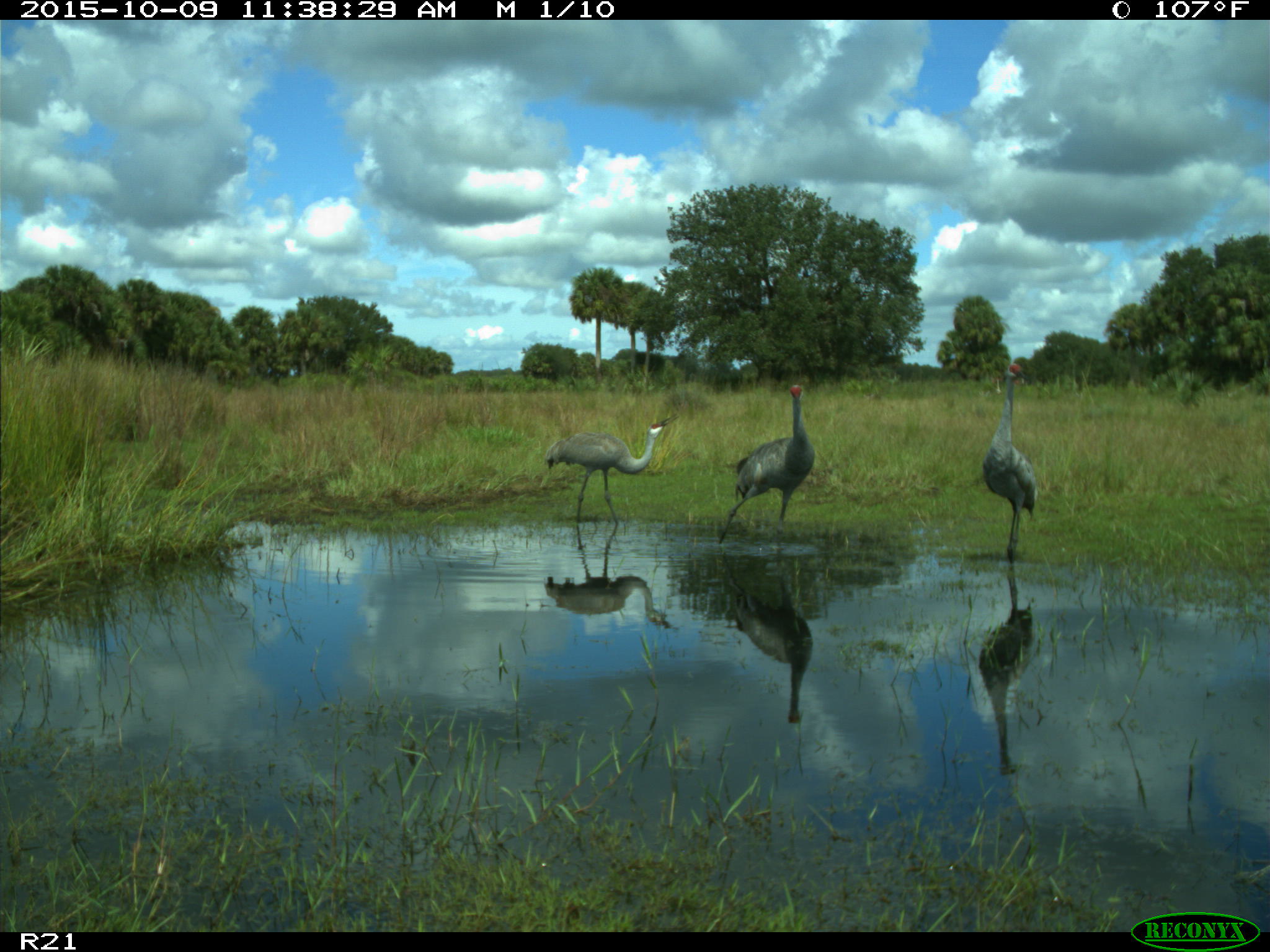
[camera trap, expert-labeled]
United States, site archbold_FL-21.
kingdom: Animalia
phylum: Chordata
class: Aves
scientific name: Aves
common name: birds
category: unidentified bird